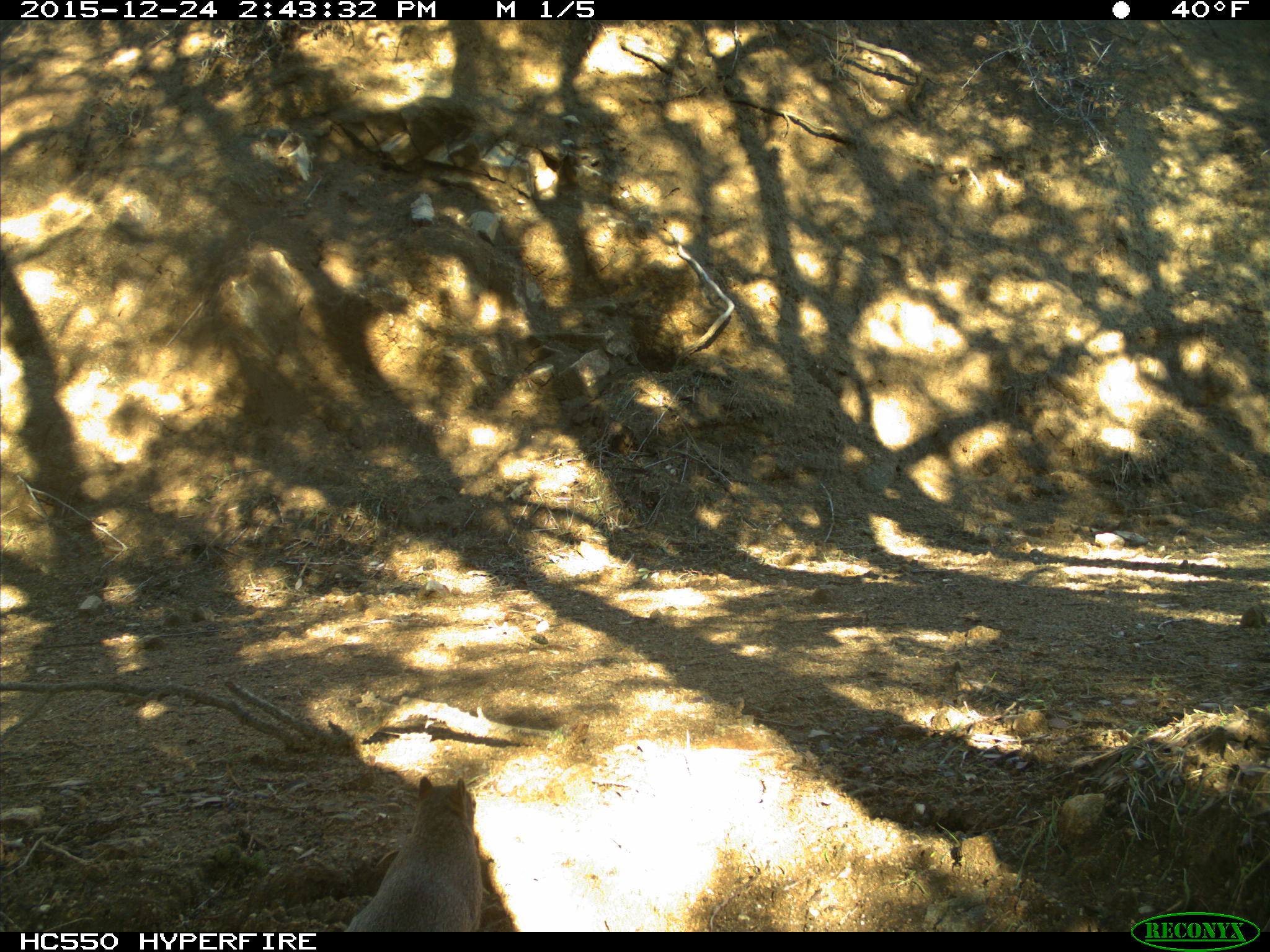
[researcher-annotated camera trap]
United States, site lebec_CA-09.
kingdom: Animalia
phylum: Chordata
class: Mammalia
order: Rodentia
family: Sciuridae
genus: Sciurus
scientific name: Sciurus carolinensis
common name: eastern gray squirrel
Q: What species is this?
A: Sciurus carolinensis (eastern gray squirrel).